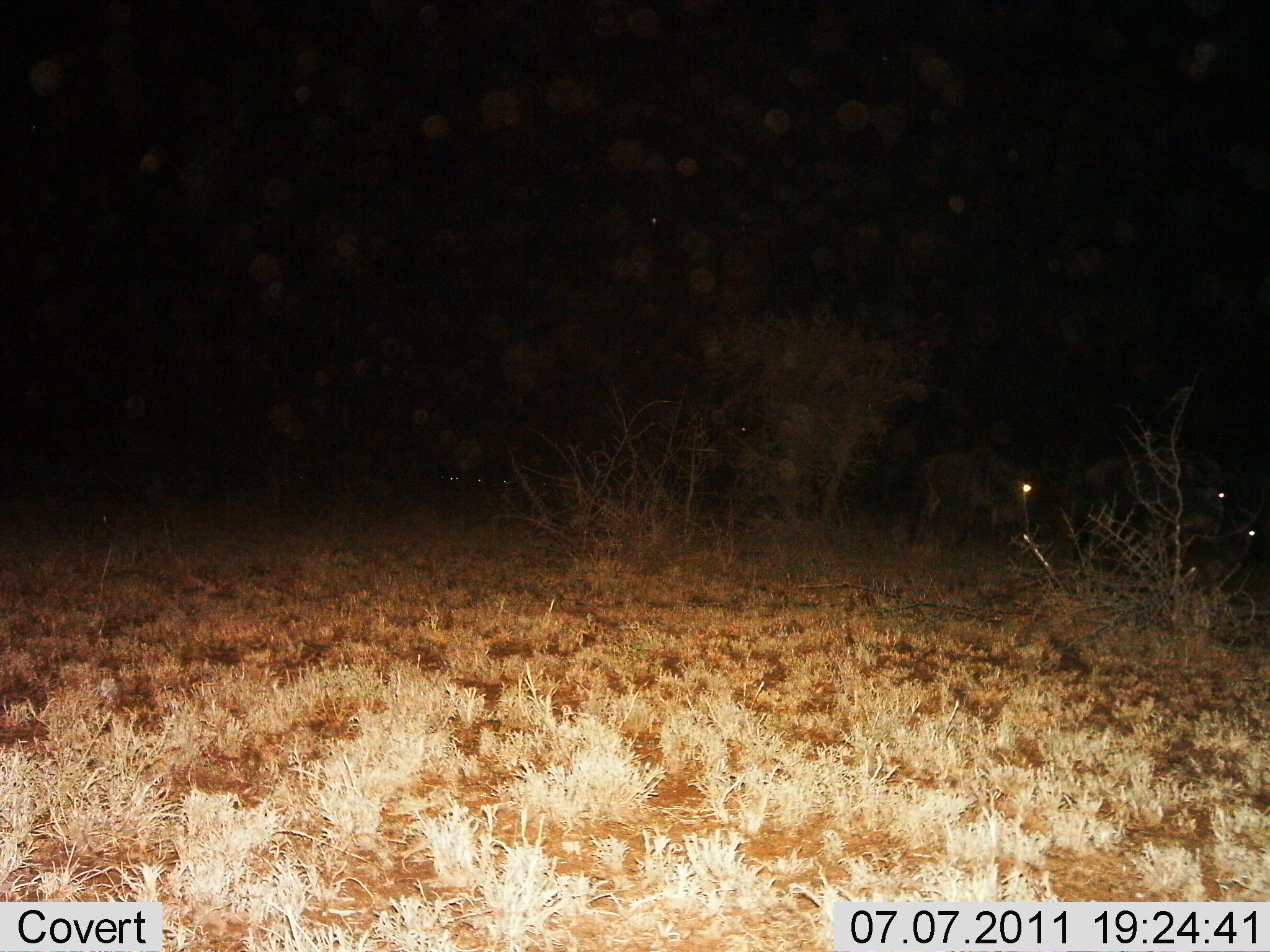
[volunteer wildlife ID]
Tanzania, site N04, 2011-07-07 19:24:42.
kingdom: Animalia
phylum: Chordata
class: Mammalia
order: Artiodactyla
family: Bovidae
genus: Connochaetes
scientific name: Connochaetes taurinus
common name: blue wildebeest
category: wildebeest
Wildebeest (blue wildebeest) (Connochaetes taurinus), count 3. Behavior (volunteer vote fractions): standing 50%, resting 33%, moving 50%, interacting 0%. Young present (vote fraction): 0%. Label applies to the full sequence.